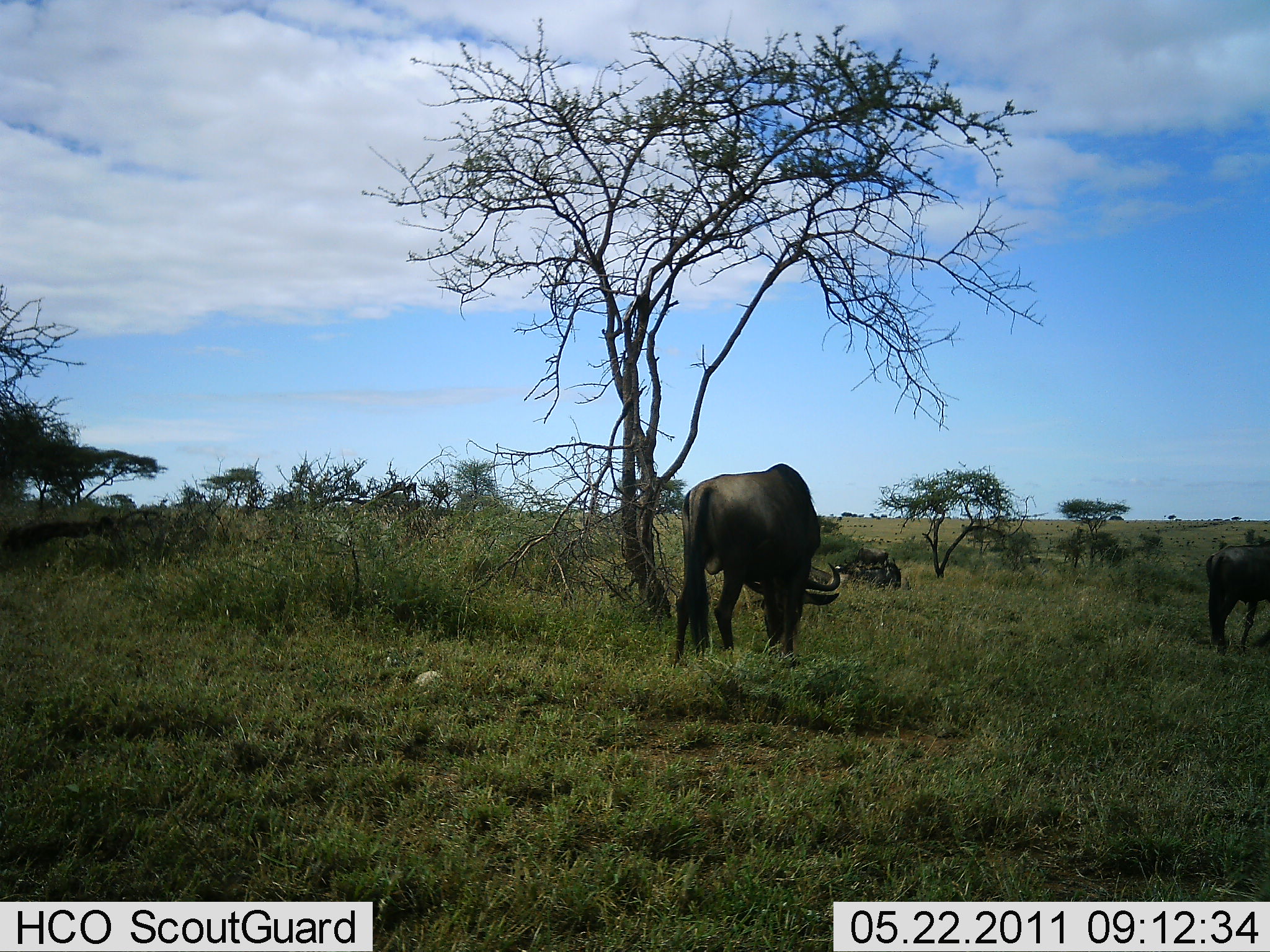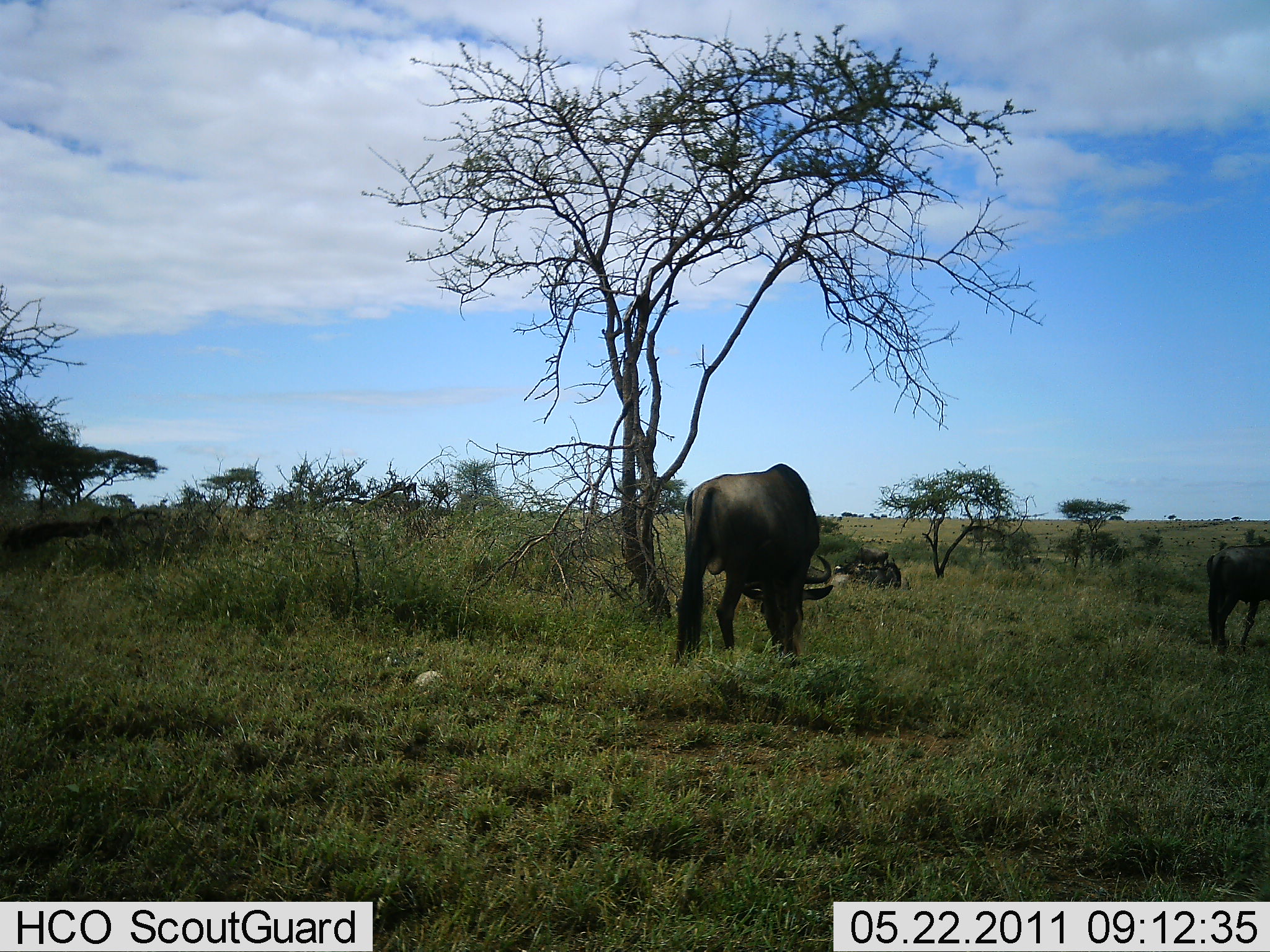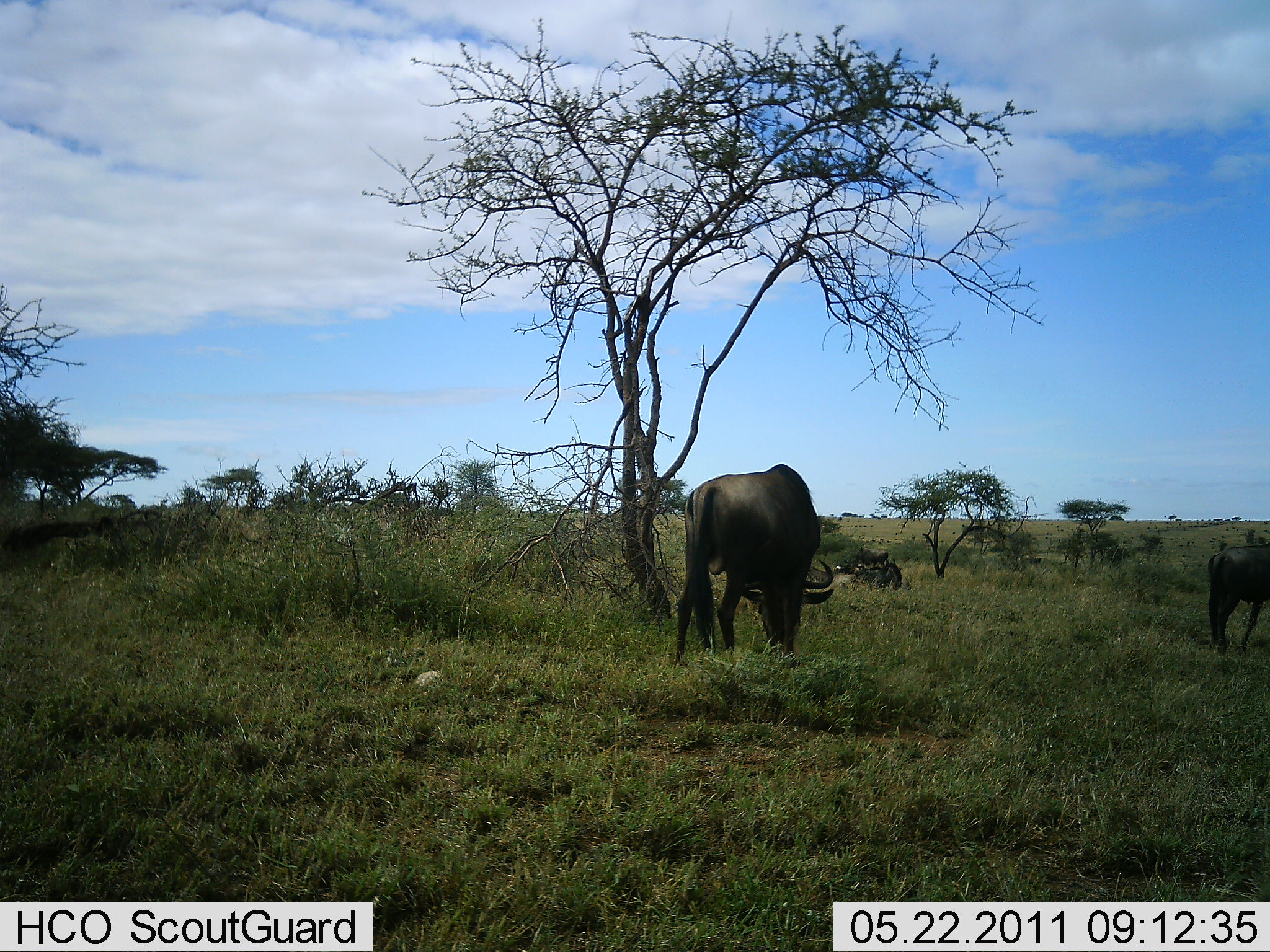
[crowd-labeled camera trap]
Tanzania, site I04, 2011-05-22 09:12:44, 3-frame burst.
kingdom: Animalia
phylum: Chordata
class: Mammalia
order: Artiodactyla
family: Bovidae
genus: Connochaetes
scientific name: Connochaetes taurinus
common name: blue wildebeest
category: wildebeest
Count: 2.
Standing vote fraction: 18%.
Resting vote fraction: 0%.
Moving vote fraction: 0%.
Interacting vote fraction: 0%.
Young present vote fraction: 9%.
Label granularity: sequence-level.